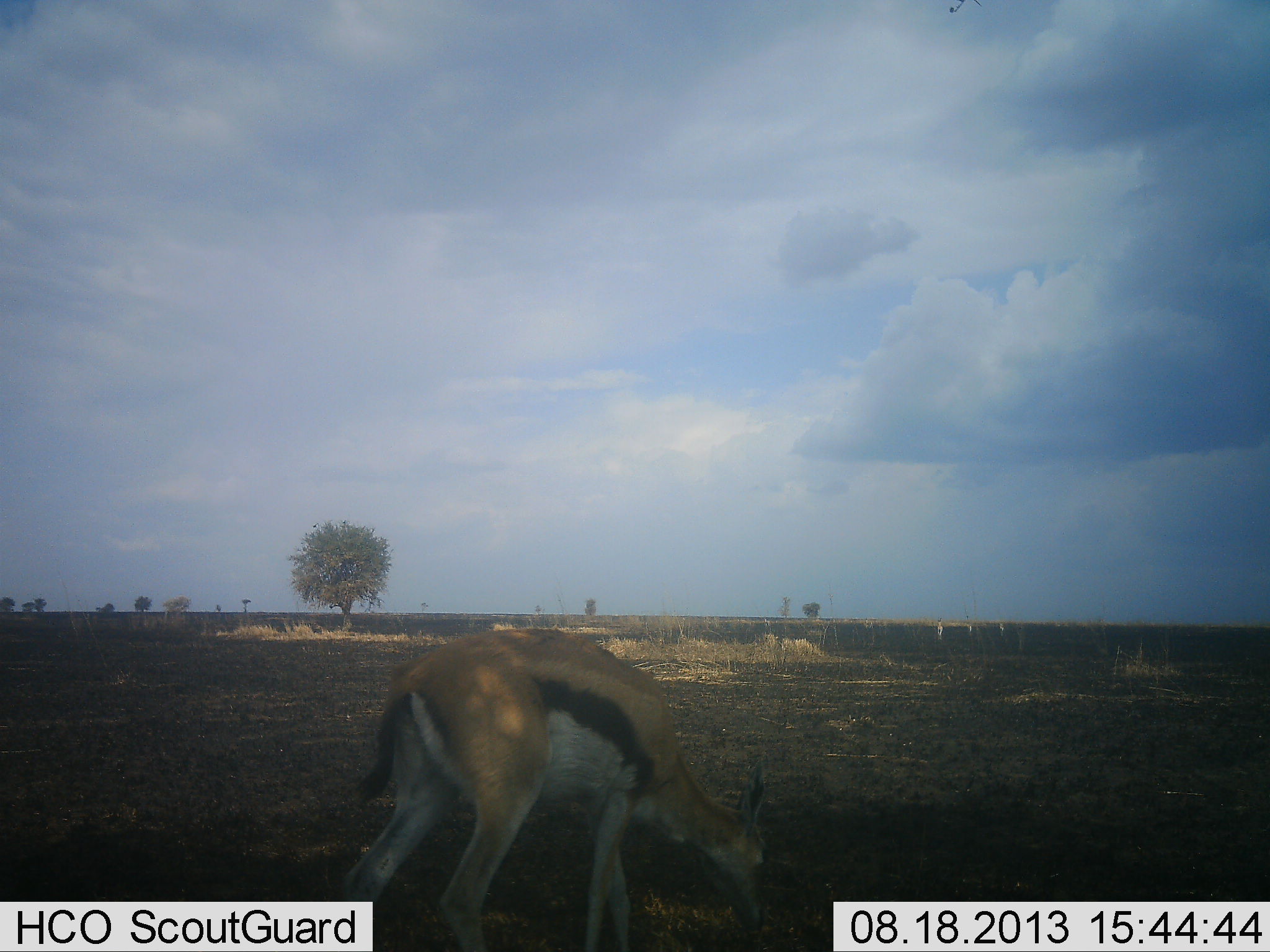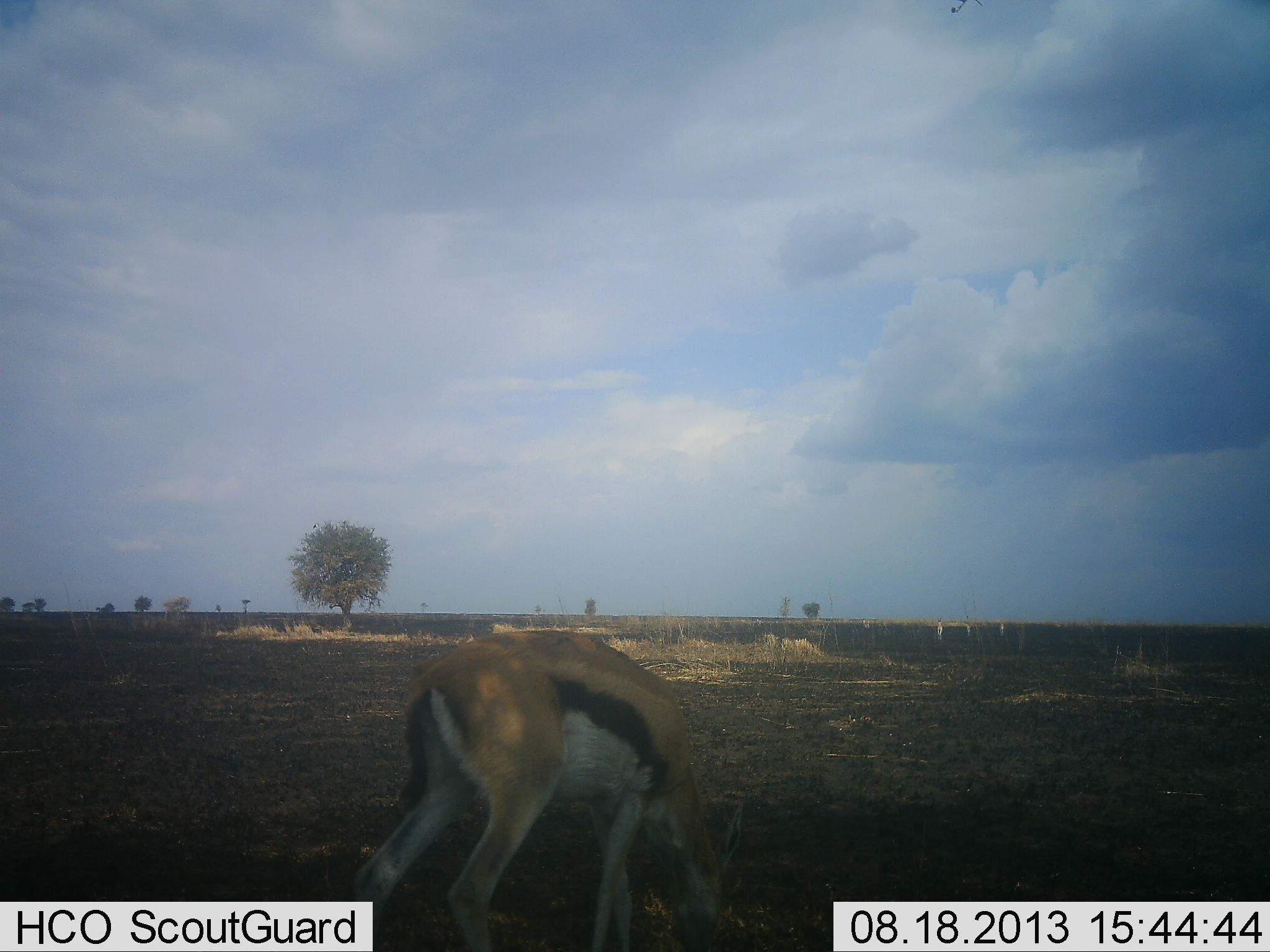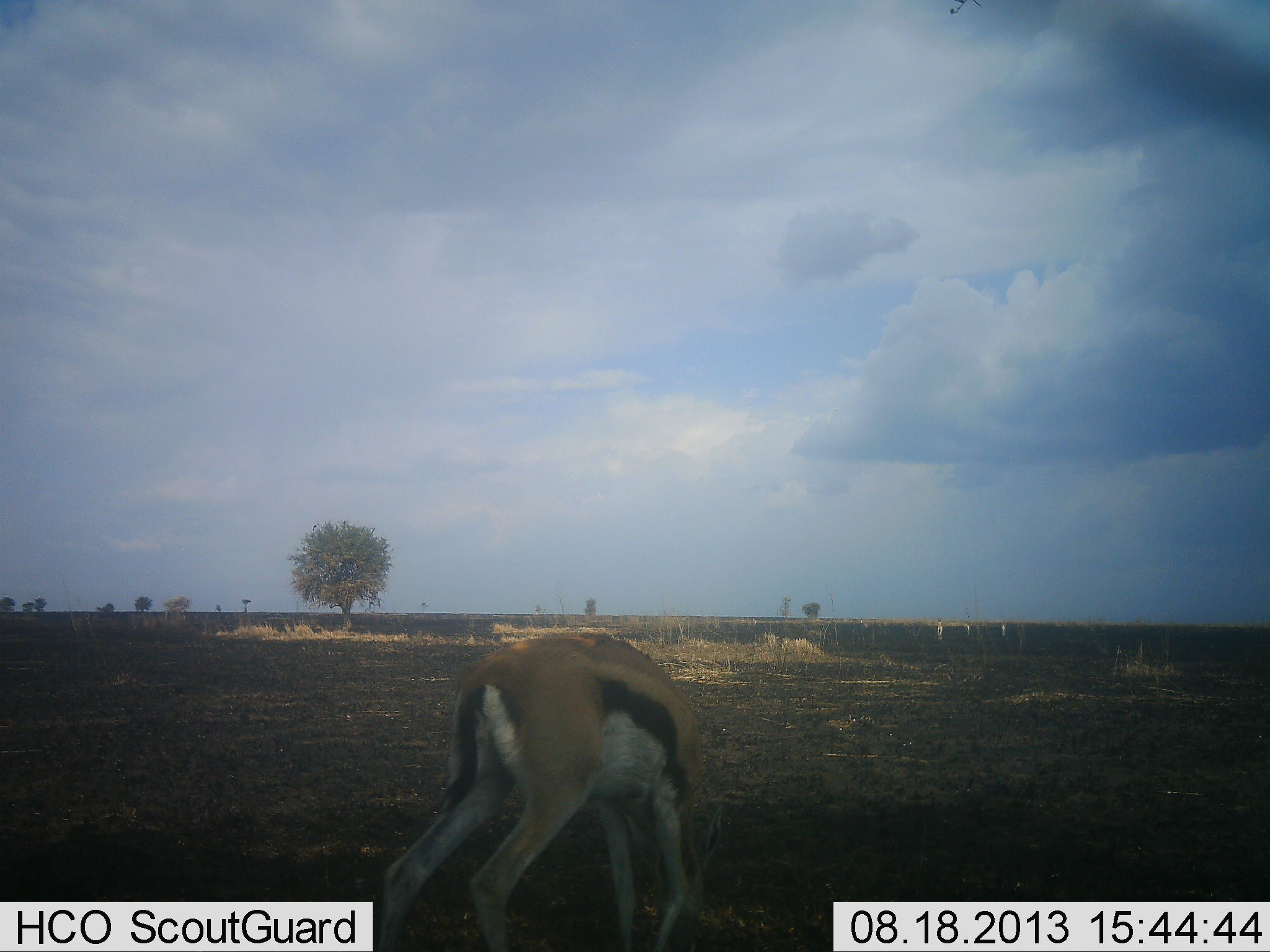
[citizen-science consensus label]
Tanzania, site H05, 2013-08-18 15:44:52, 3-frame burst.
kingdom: Animalia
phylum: Chordata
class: Mammalia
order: Artiodactyla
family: Bovidae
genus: Eudorcas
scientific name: Eudorcas thomsonii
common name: thomson's gazelle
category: gazellethomsons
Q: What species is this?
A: Gazellethomsons (thomson's gazelle) (Eudorcas thomsonii).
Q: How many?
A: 1.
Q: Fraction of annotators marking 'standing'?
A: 17%.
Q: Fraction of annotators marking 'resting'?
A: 4%.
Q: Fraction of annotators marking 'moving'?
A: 0%.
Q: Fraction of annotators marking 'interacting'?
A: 0%.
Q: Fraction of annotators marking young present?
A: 0%.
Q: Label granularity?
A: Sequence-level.